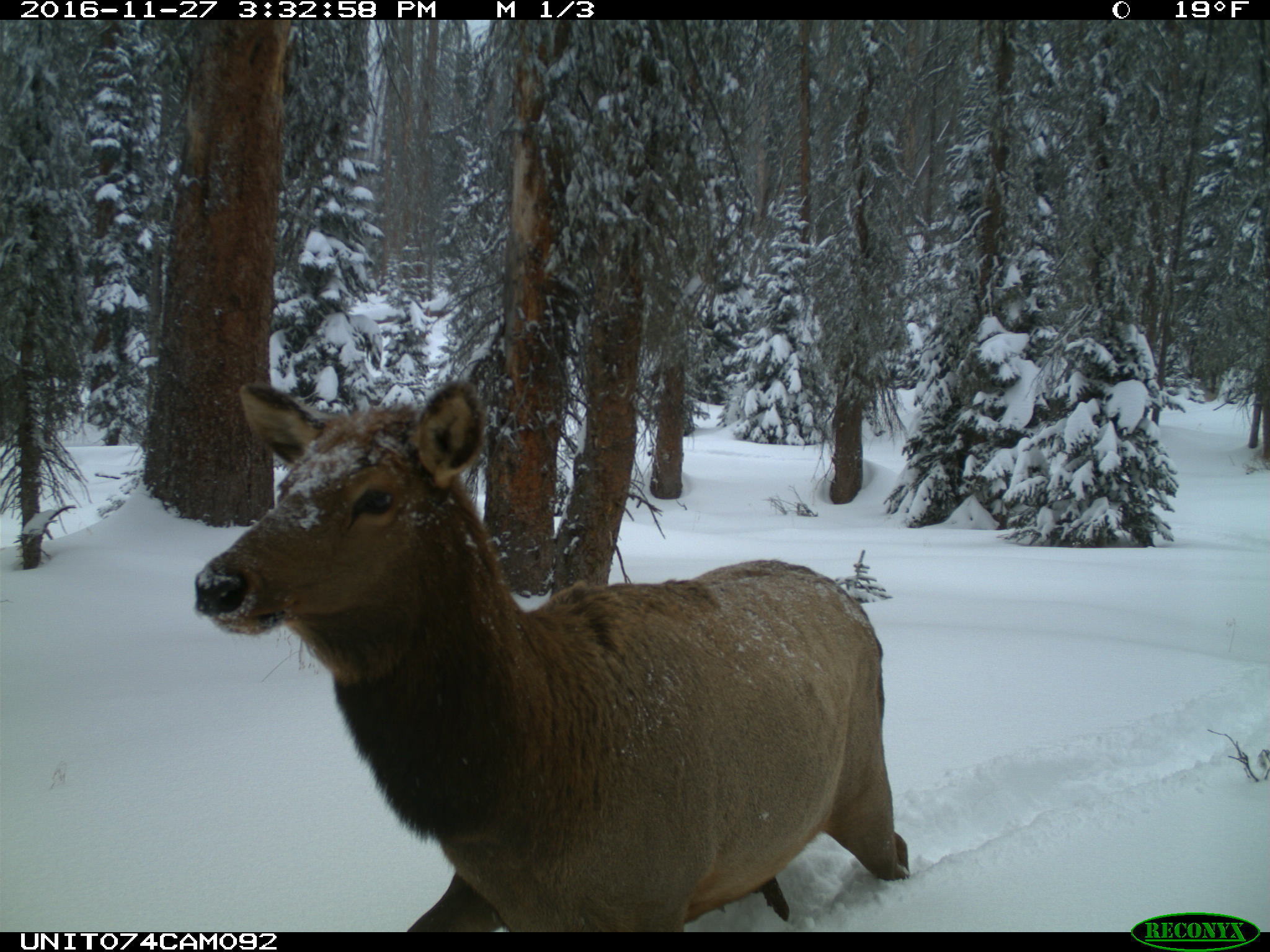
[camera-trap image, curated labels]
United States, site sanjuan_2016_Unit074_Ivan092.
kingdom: Animalia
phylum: Chordata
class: Mammalia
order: Artiodactyla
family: Cervidae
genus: Cervus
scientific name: Cervus elaphus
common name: red deer